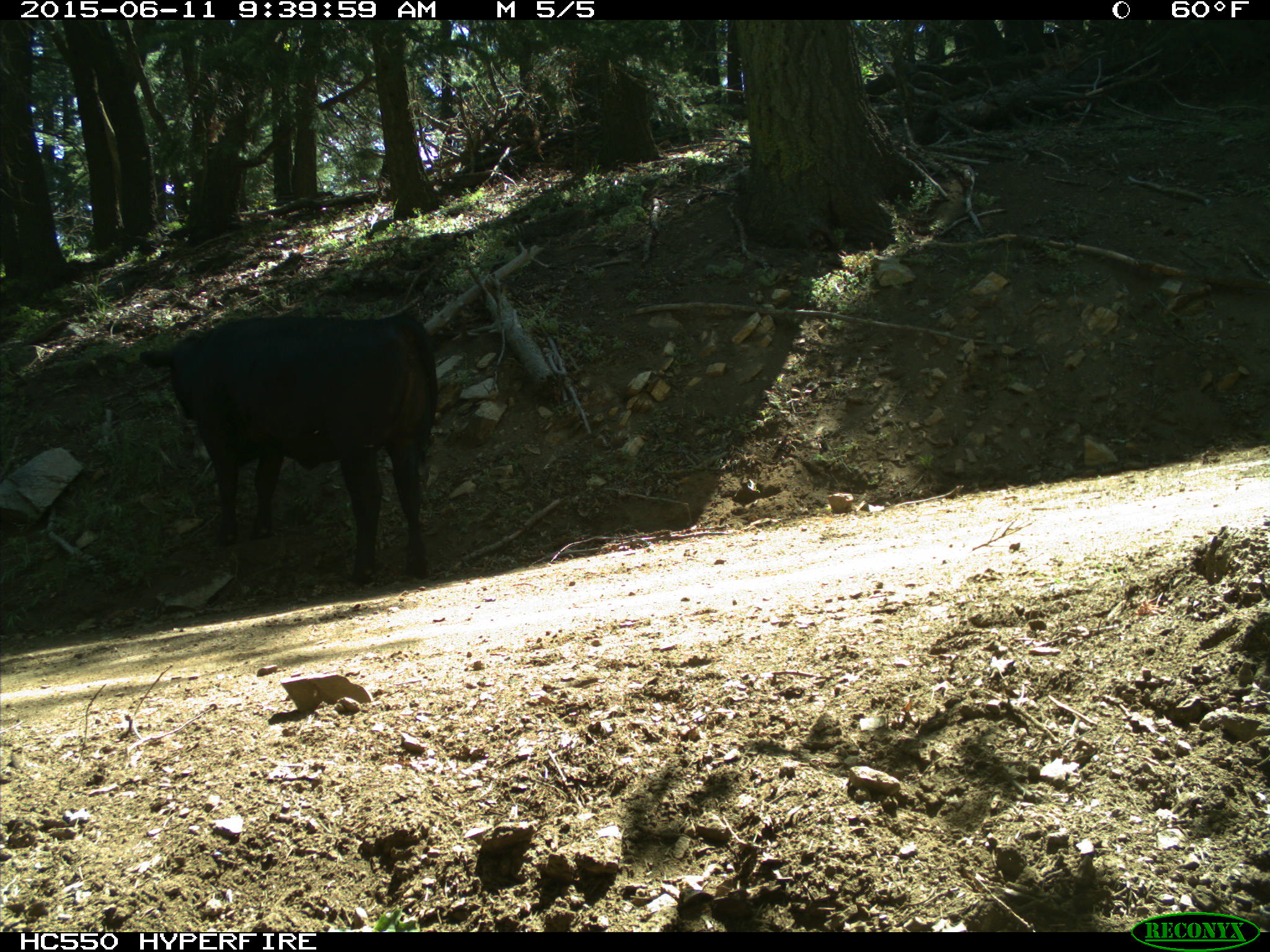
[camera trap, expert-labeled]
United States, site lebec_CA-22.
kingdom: Animalia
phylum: Chordata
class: Mammalia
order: Artiodactyla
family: Bovidae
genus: Bos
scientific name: Bos taurus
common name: domestic cow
Bos taurus (domestic cow).